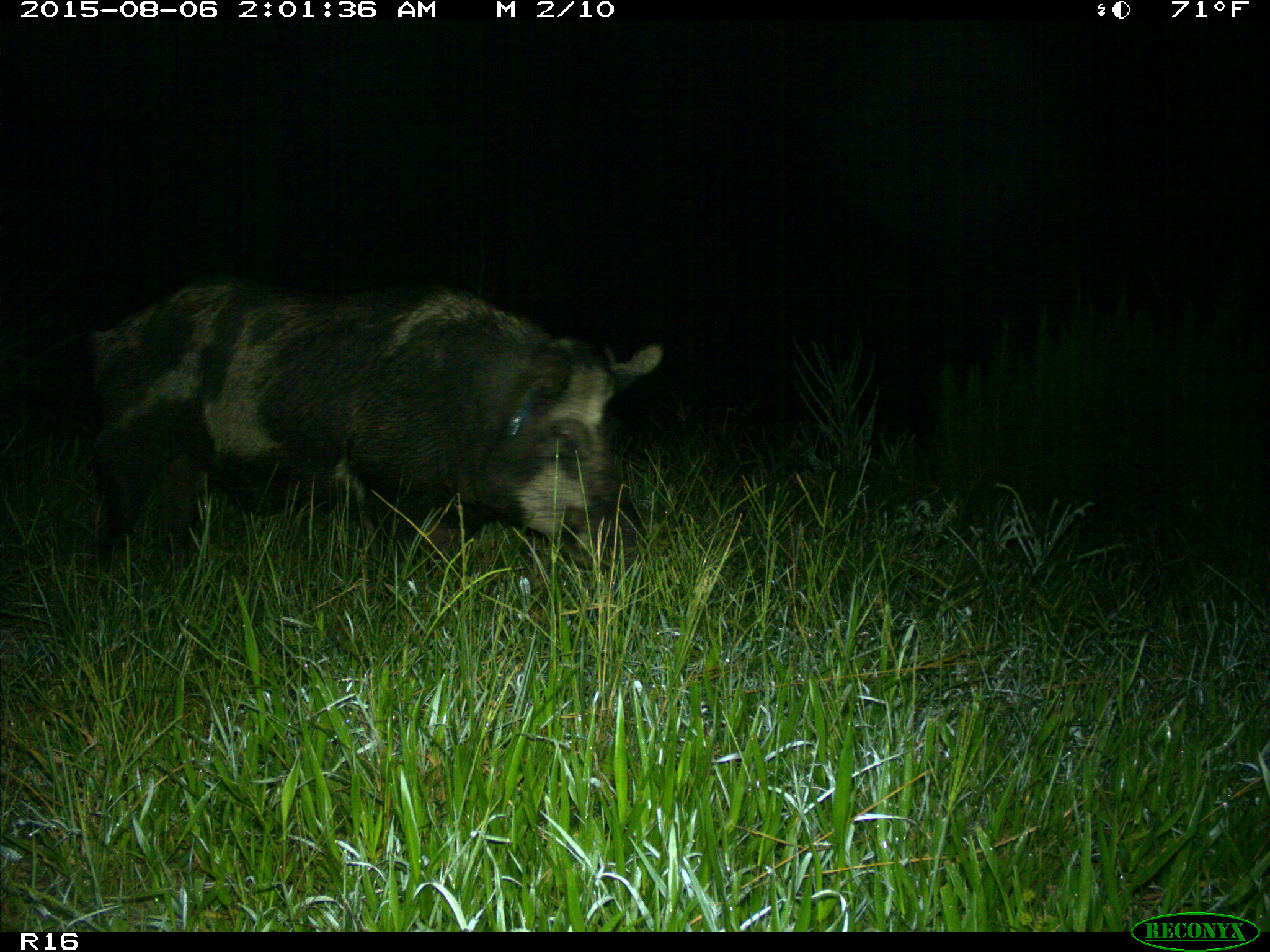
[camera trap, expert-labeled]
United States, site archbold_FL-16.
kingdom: Animalia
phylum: Chordata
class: Mammalia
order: Artiodactyla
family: Suidae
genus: Sus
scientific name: Sus scrofa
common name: wild boar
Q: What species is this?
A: Sus scrofa (wild boar).